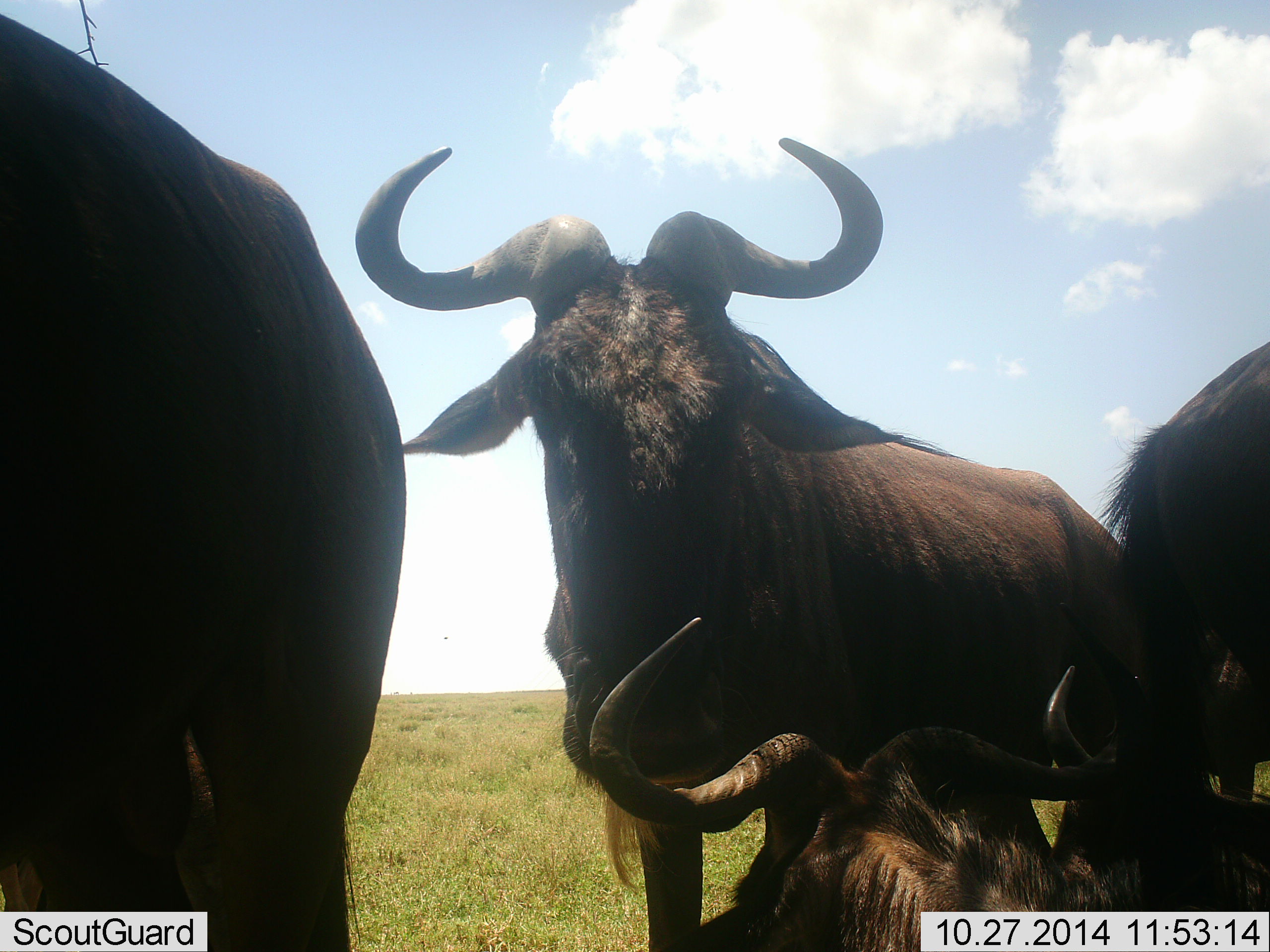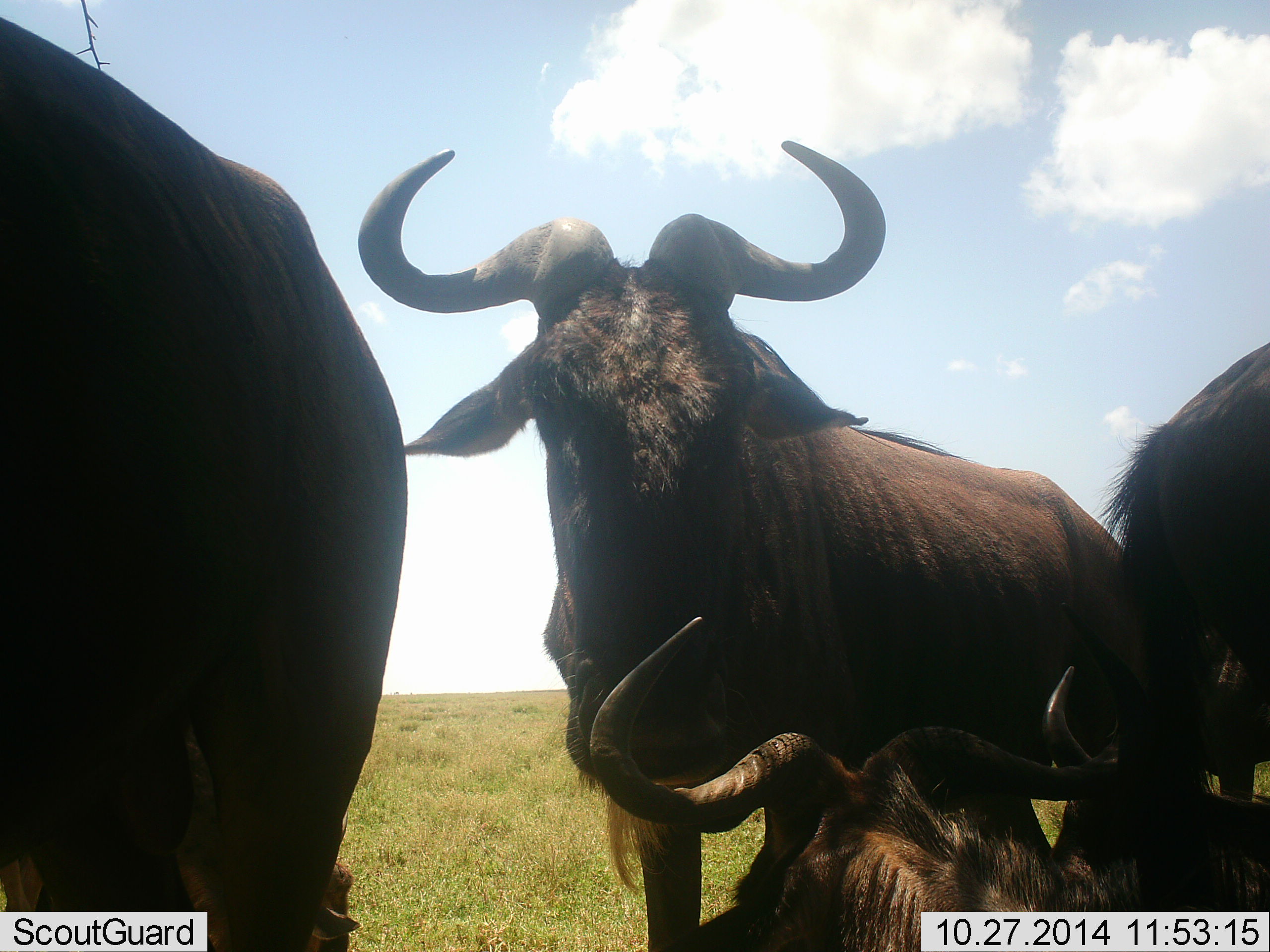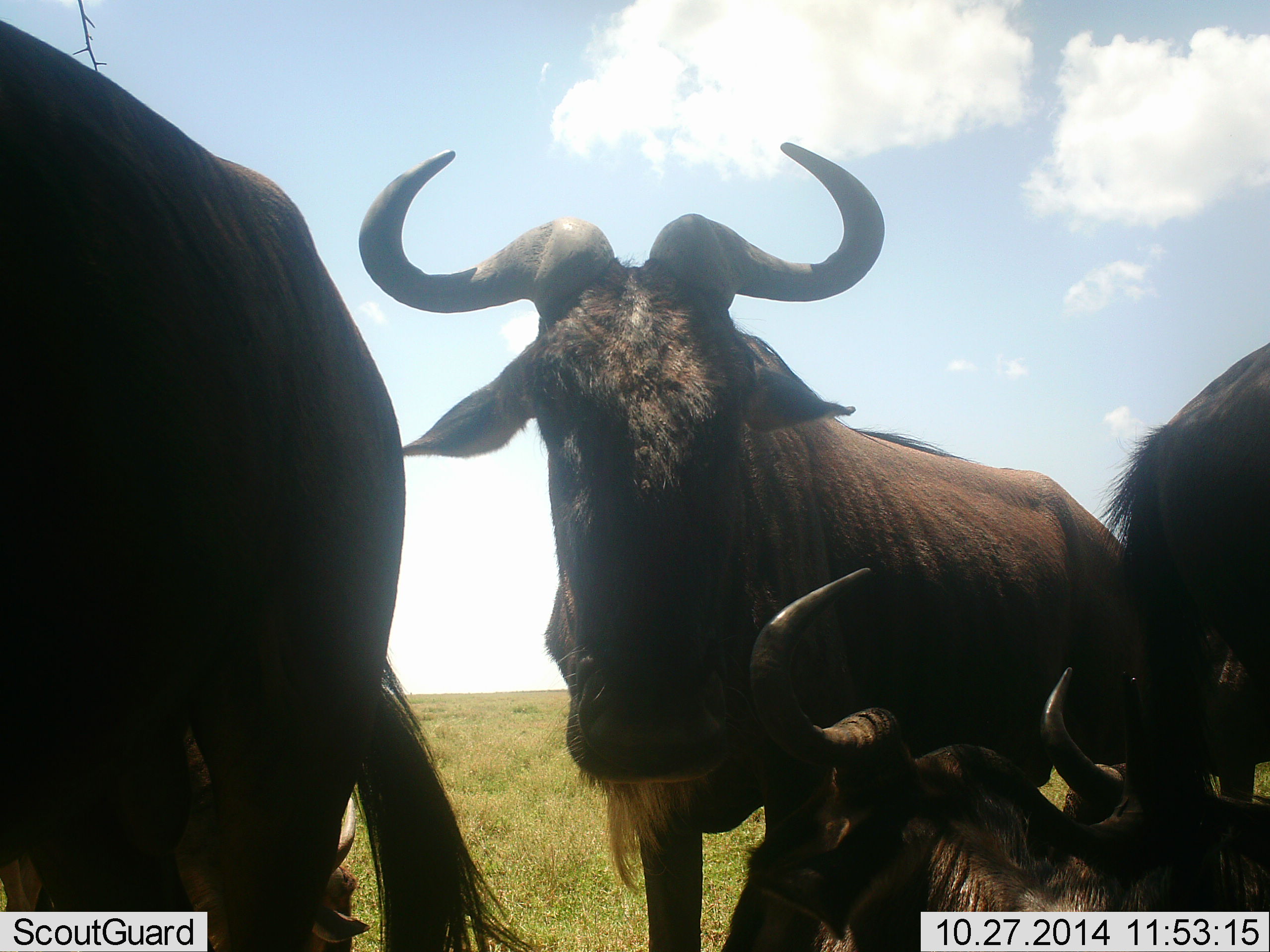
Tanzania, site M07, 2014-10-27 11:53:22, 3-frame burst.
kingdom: Animalia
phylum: Chordata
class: Mammalia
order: Artiodactyla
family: Bovidae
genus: Connochaetes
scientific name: Connochaetes taurinus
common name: blue wildebeest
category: wildebeest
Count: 5.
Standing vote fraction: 80%.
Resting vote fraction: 100%.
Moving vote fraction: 0%.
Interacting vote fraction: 10%.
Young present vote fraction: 0%.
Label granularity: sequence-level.